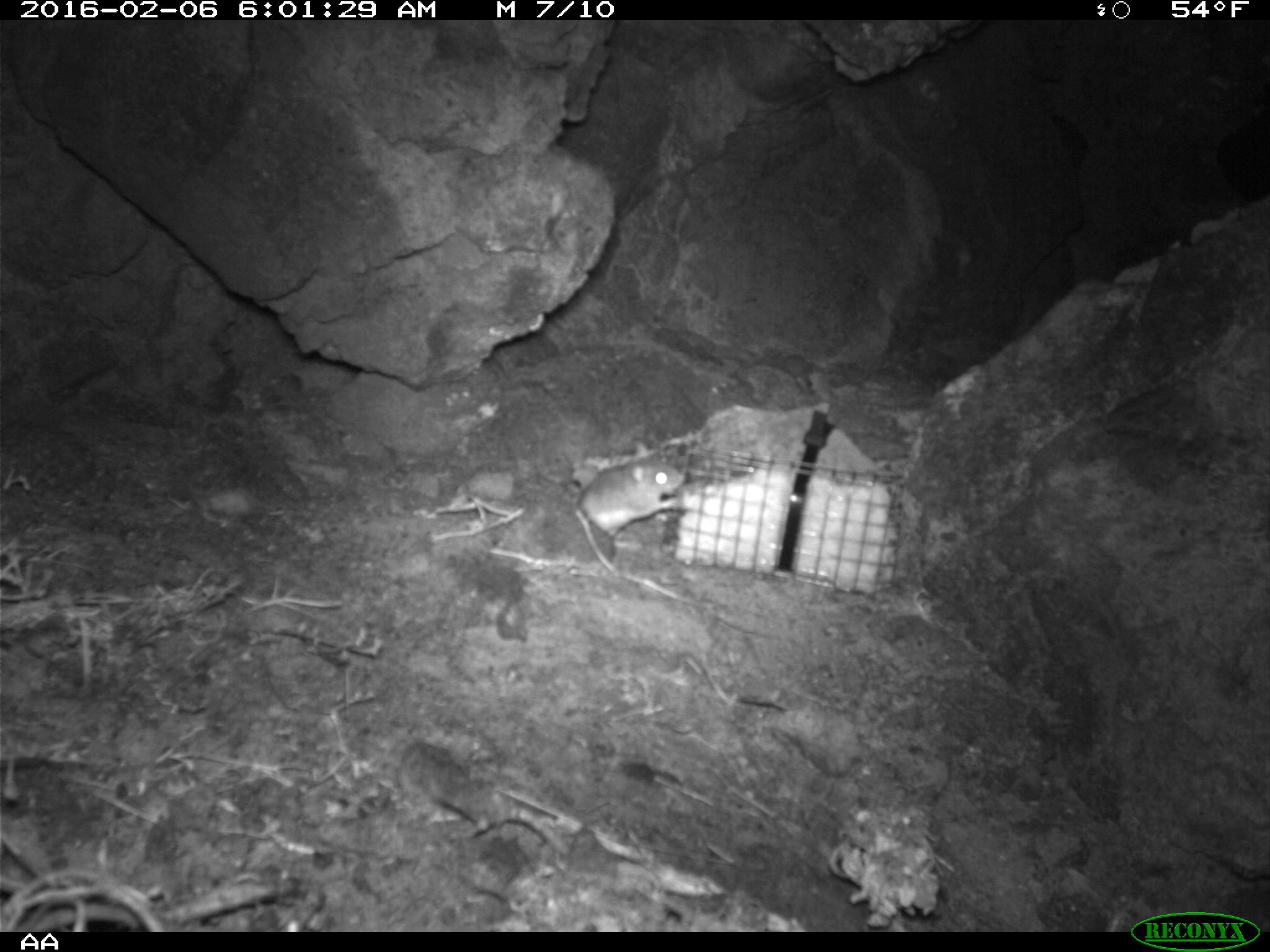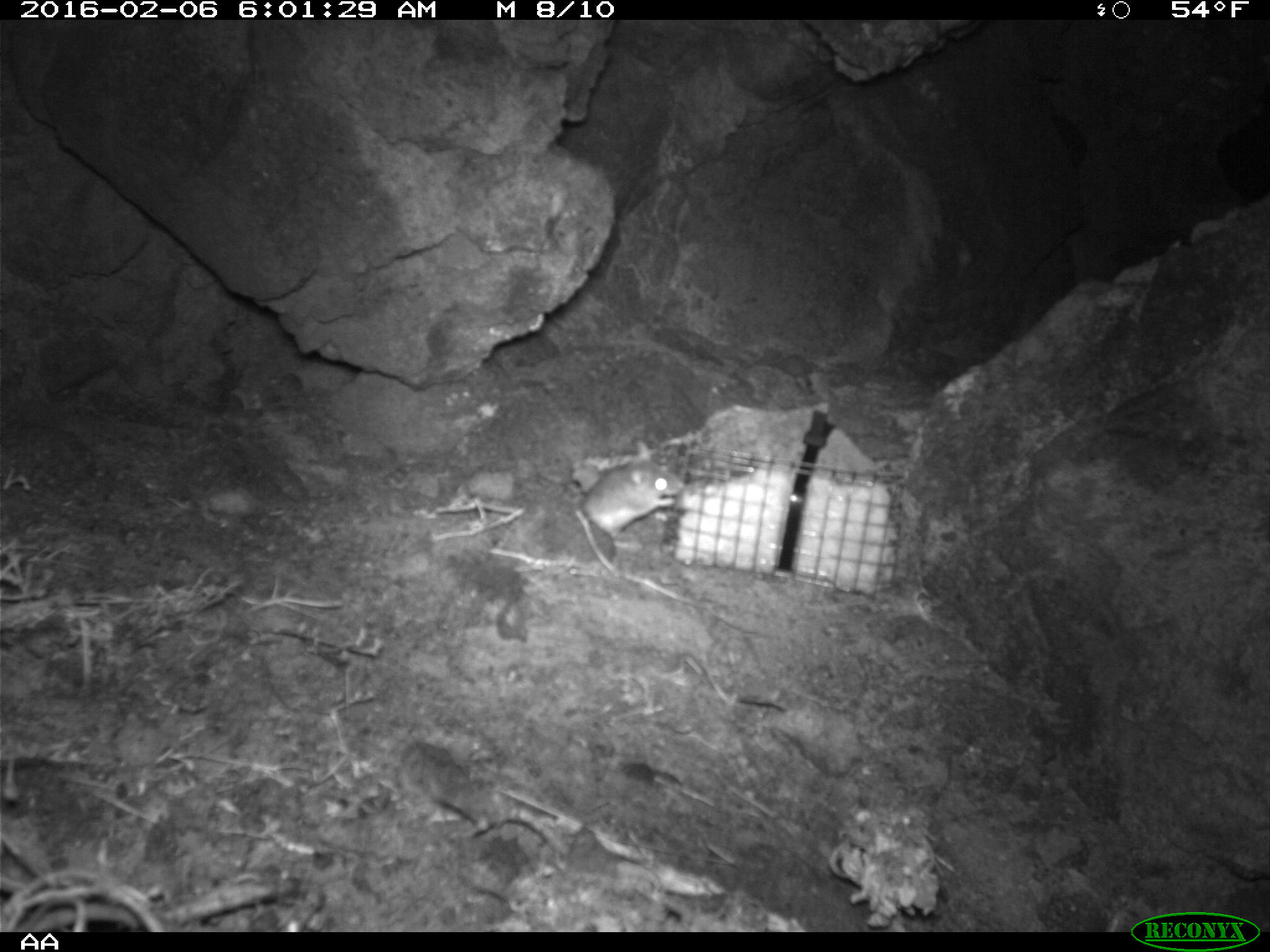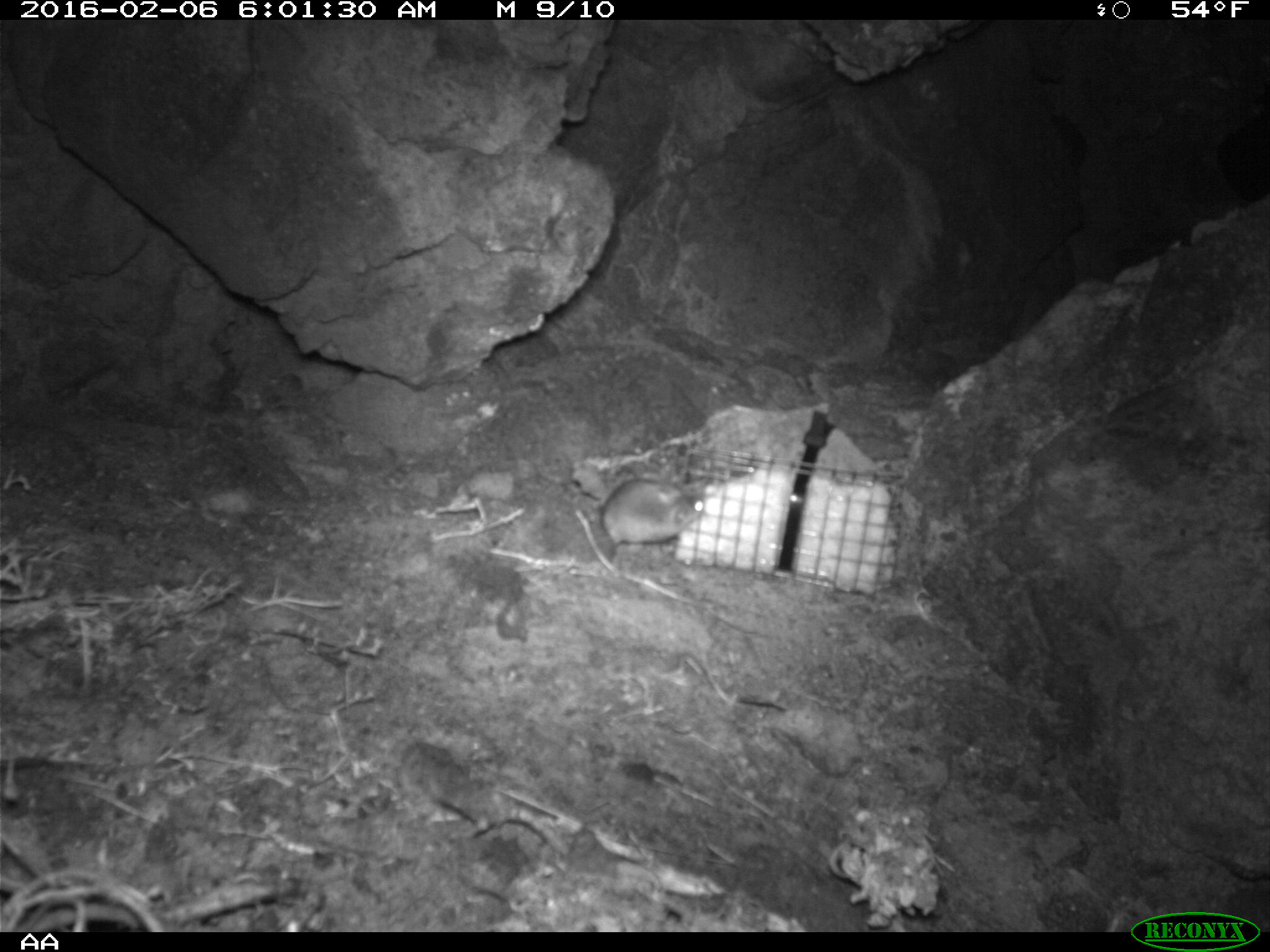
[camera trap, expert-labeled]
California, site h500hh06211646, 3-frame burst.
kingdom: Animalia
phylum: Chordata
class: Mammalia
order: Rodentia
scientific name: Rodentia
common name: rodent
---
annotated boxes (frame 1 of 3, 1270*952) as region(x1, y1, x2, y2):
rodent: region(576, 438, 685, 549)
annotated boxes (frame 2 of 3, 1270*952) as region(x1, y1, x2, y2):
rodent: region(581, 440, 683, 533)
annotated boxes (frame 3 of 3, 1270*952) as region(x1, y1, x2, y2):
rodent: region(600, 477, 705, 545)